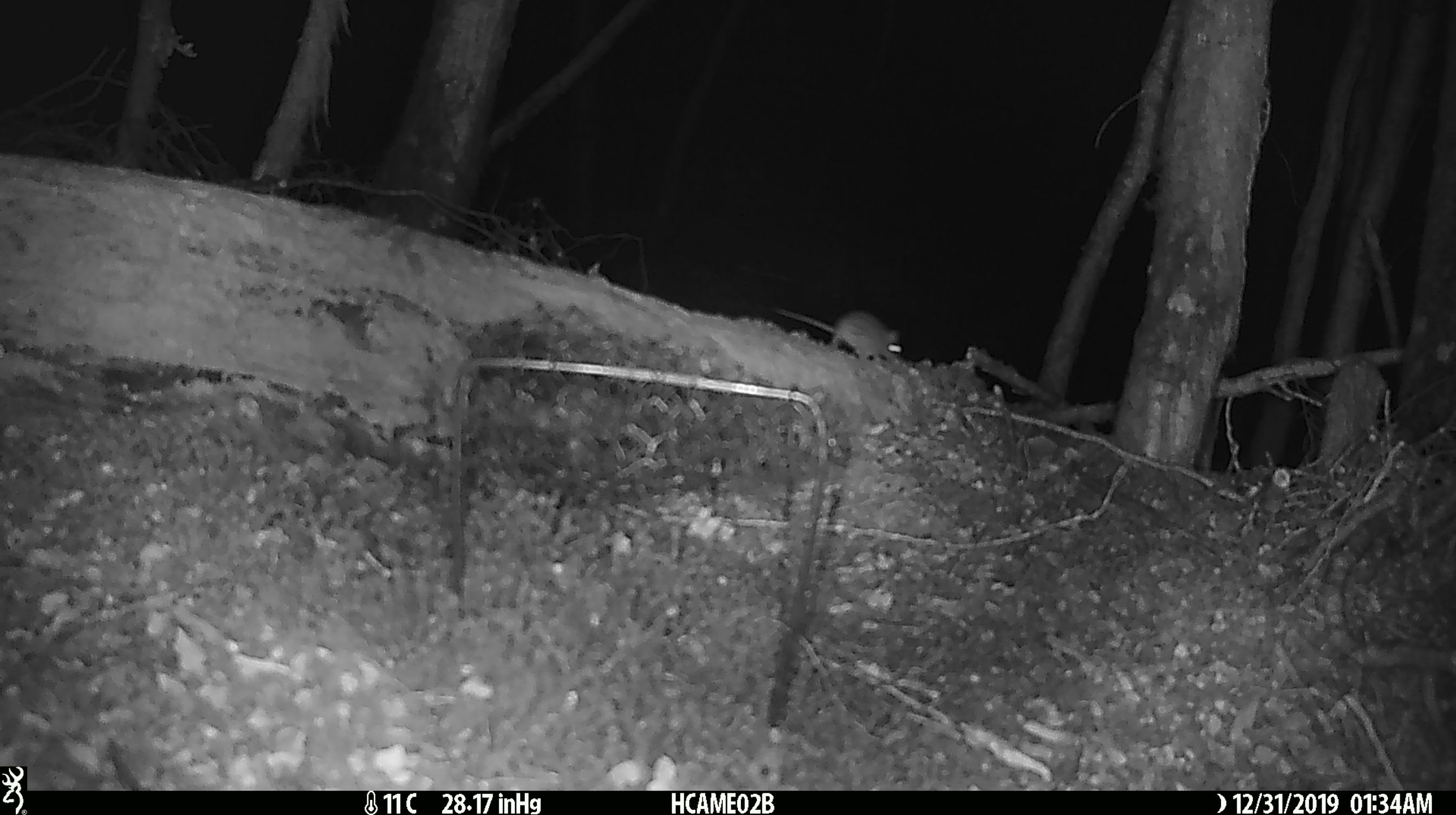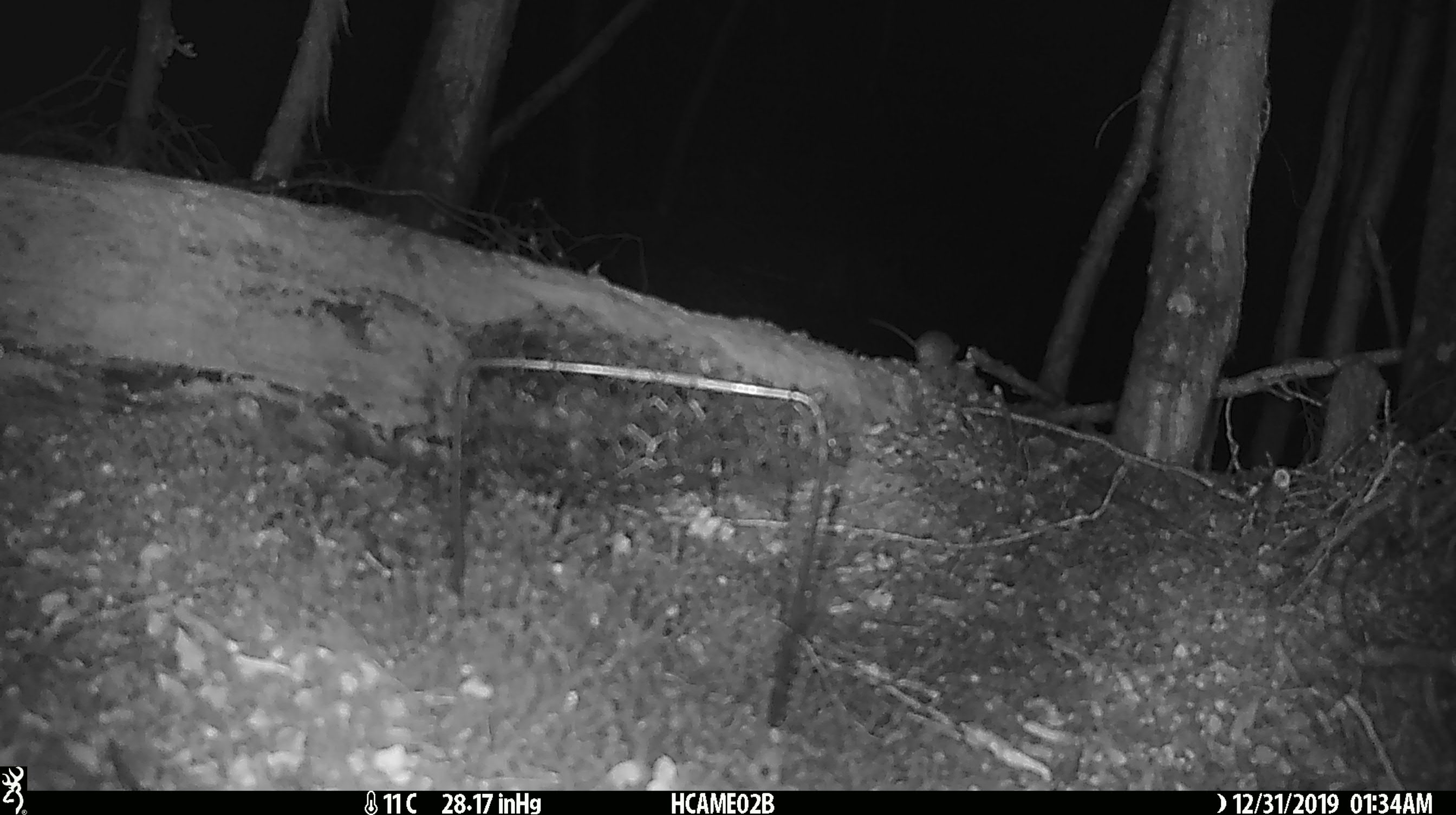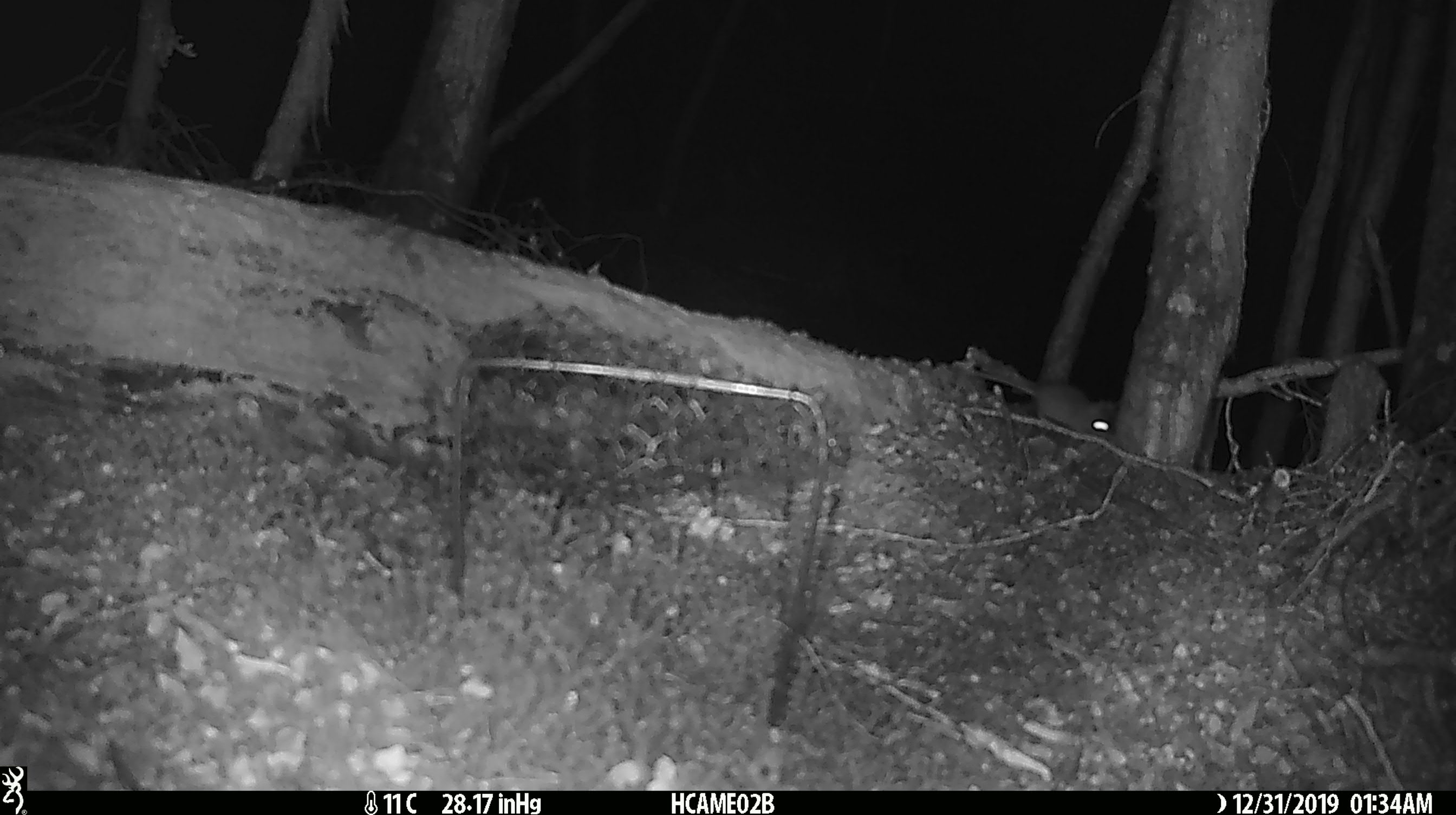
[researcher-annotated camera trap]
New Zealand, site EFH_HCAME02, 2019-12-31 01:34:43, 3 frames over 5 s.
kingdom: Animalia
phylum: Chordata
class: Mammalia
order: Rodentia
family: Muridae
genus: Mus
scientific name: Mus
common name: mouse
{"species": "mouse (Mus)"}